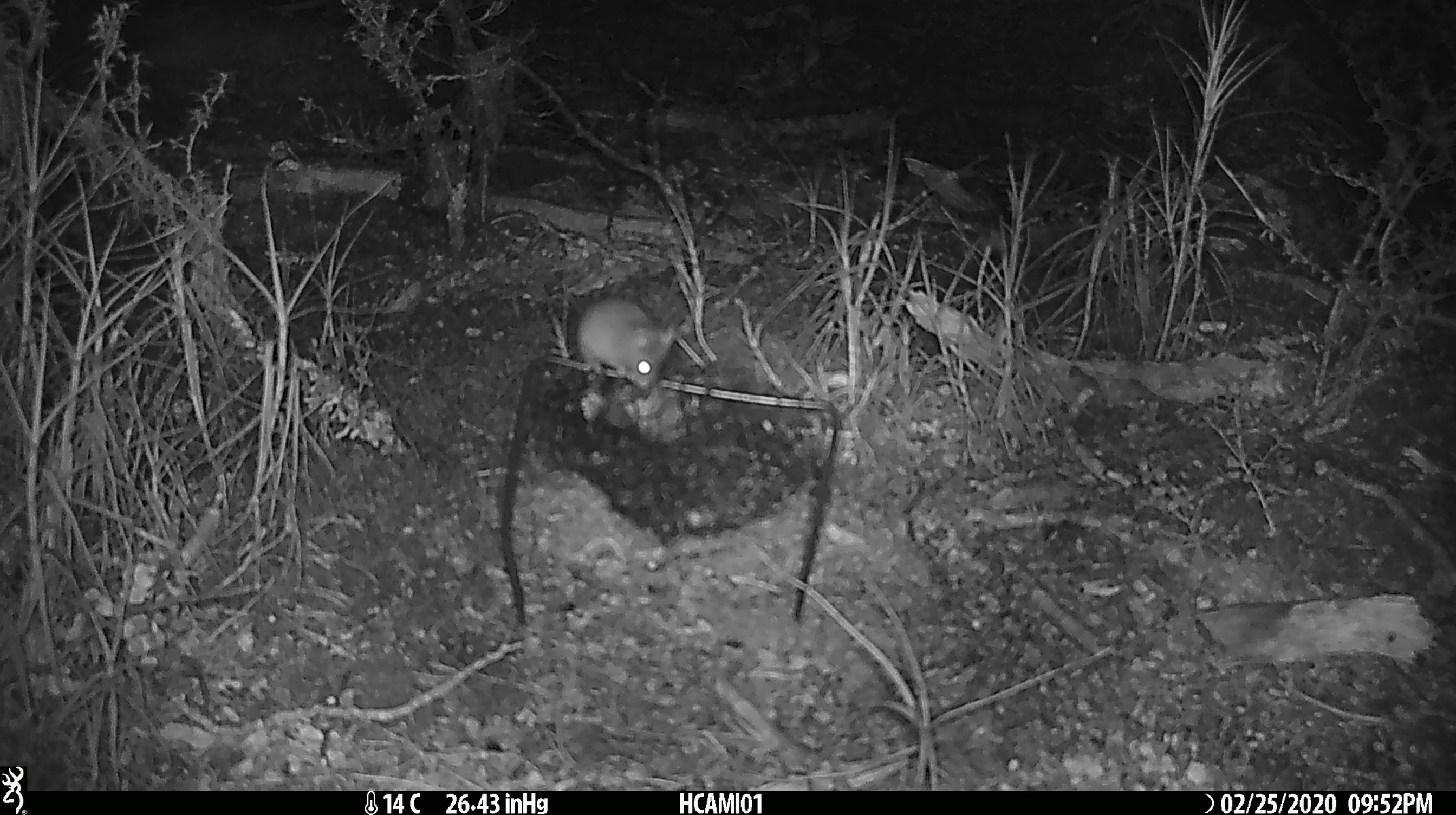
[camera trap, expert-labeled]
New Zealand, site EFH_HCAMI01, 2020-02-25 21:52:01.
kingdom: Animalia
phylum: Chordata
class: Mammalia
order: Rodentia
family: Muridae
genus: Mus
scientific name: Mus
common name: mouse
Mouse (Mus).